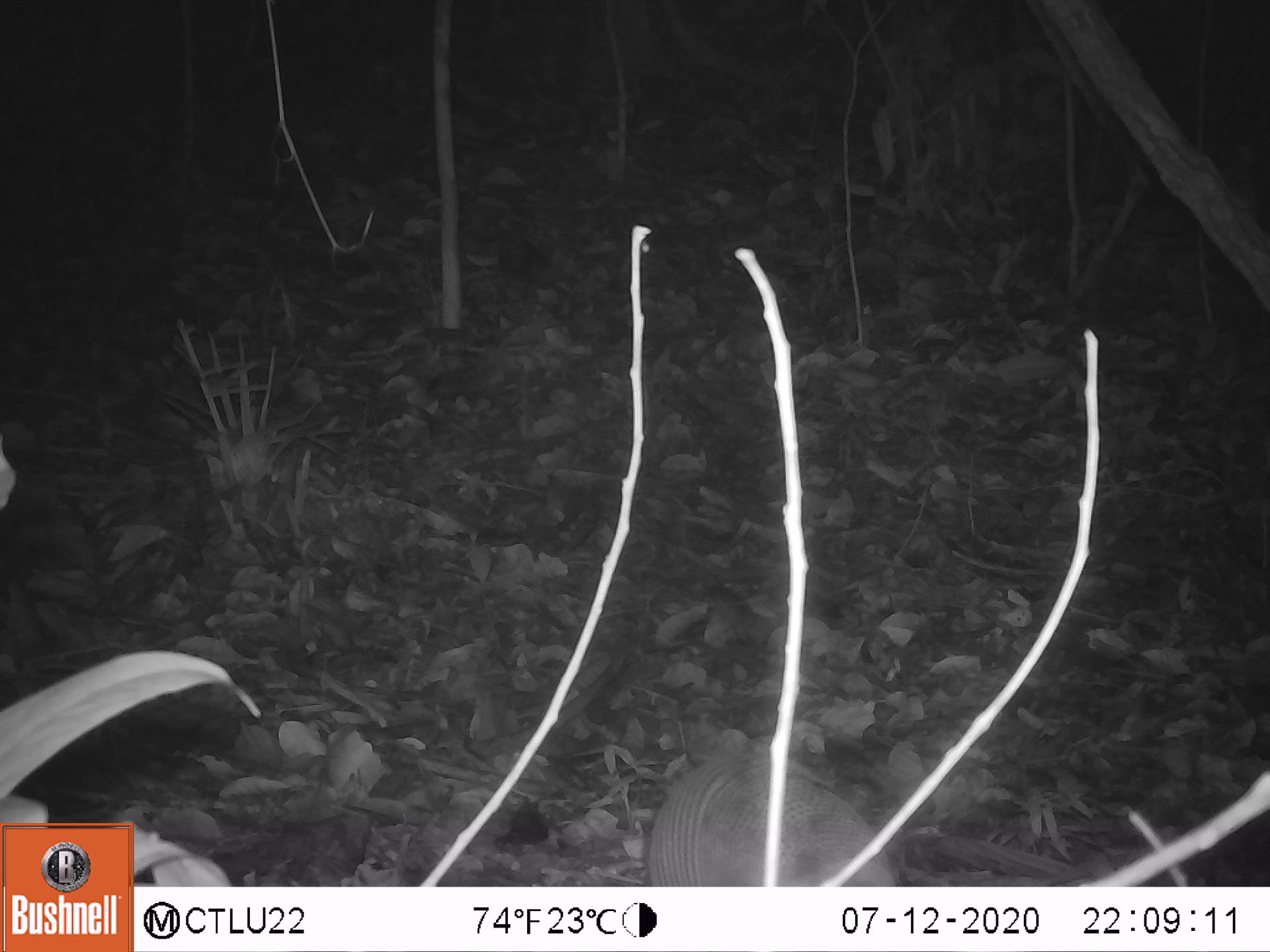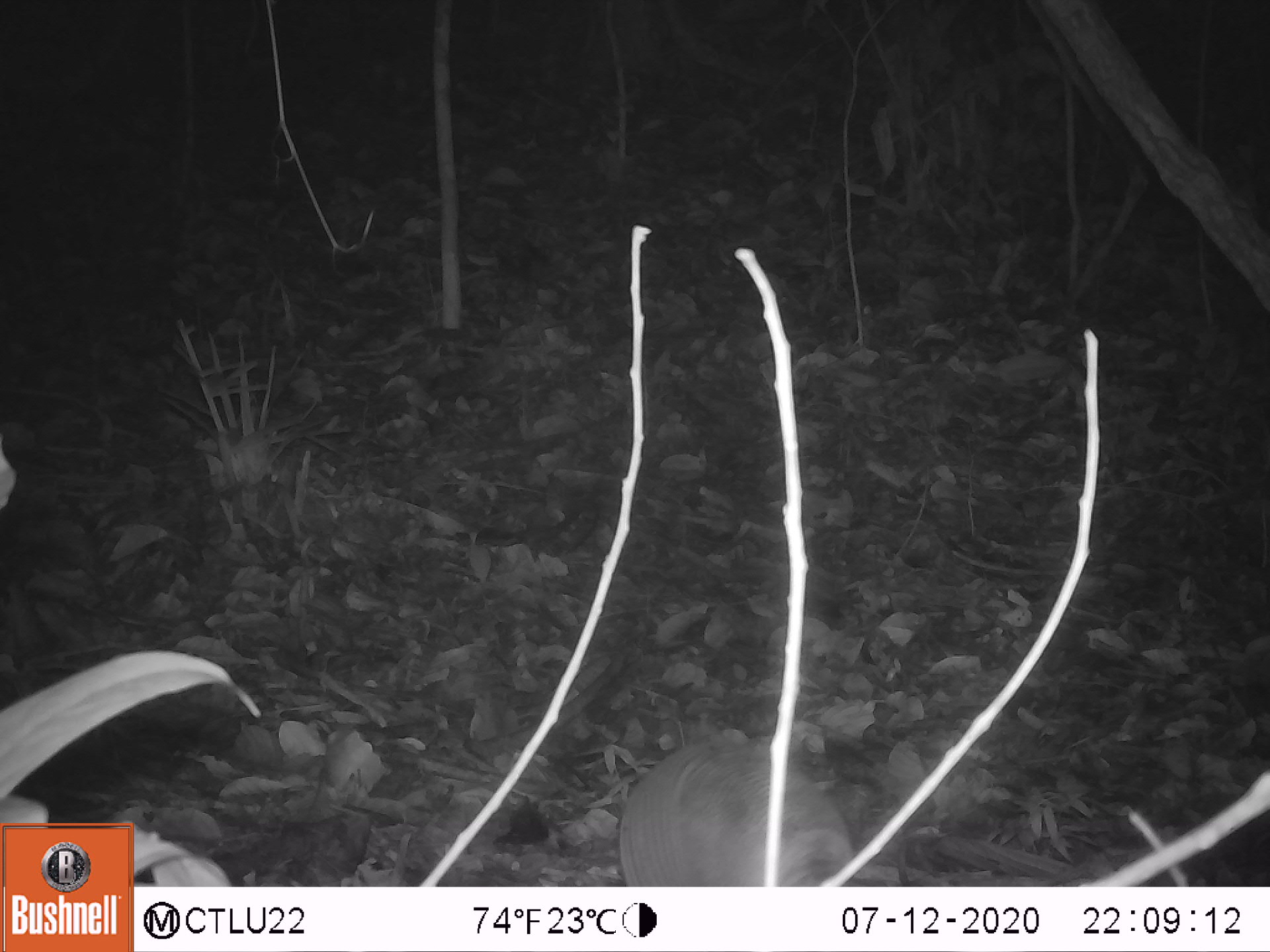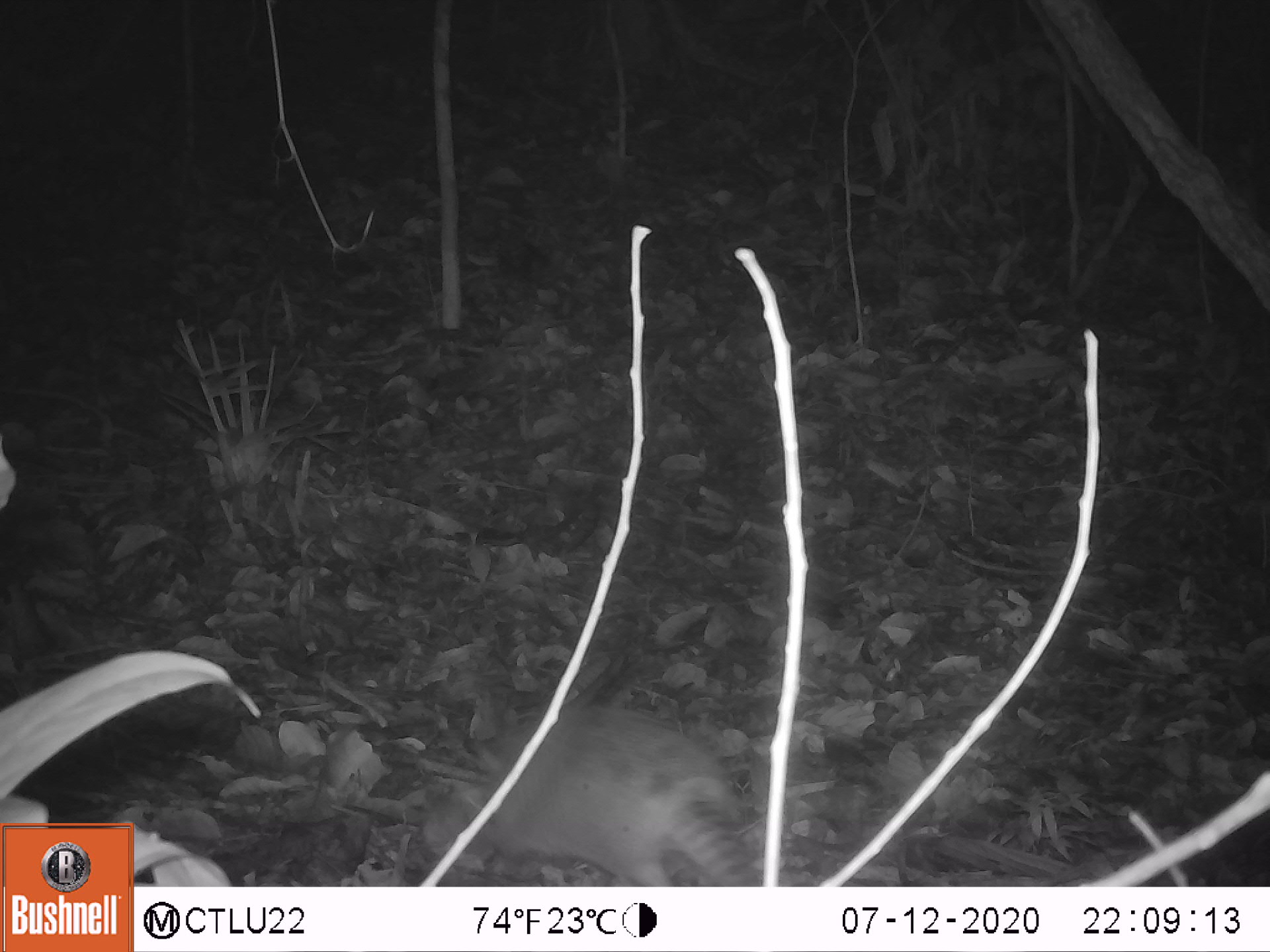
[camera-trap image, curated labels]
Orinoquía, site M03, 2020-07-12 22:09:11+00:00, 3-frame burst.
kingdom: Animalia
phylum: Chordata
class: Mammalia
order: Cingulata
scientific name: Cingulata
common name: armadillo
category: unknown armadillo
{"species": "unknown armadillo (armadillo) (Cingulata)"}